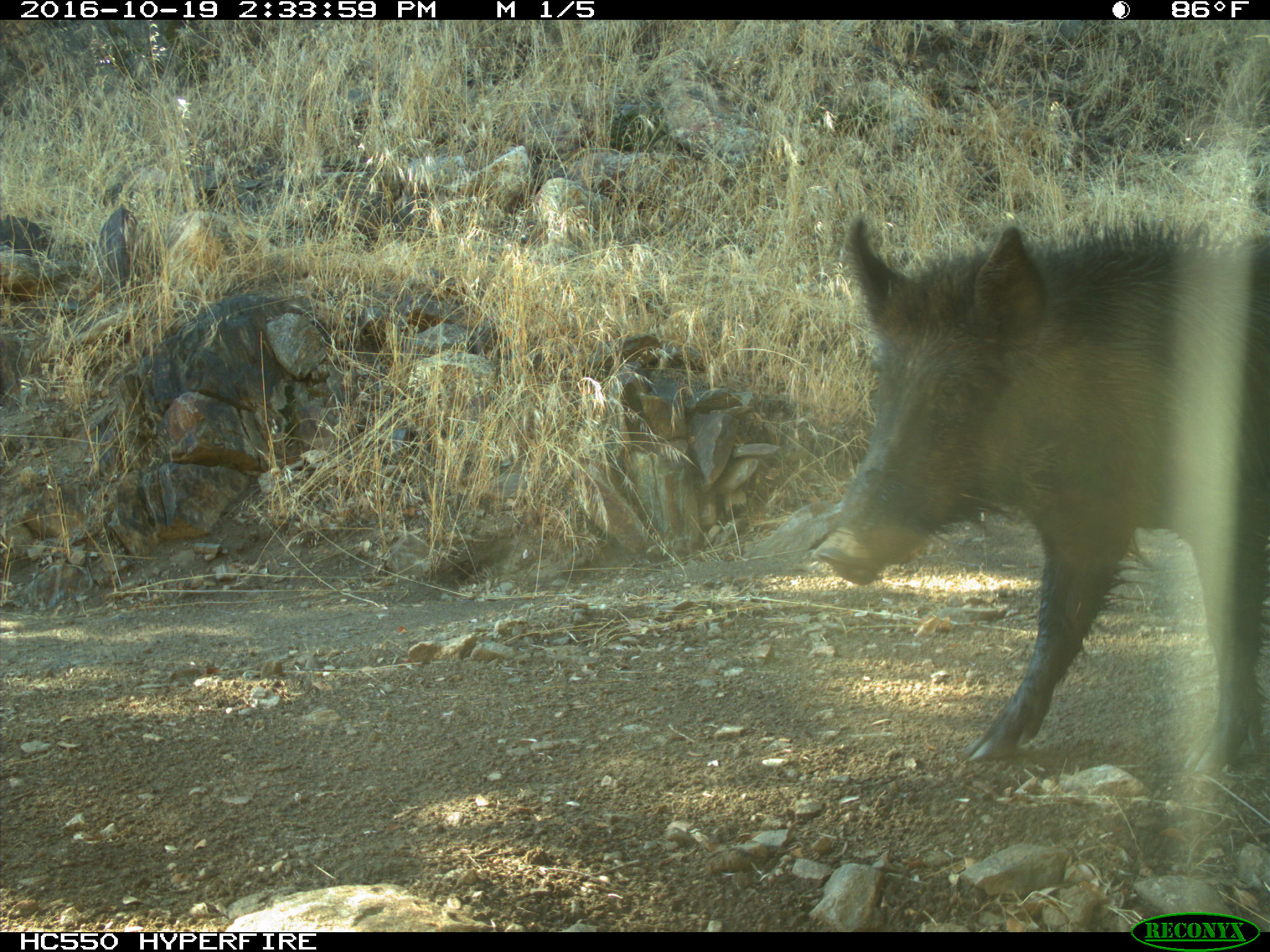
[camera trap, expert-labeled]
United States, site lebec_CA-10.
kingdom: Animalia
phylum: Chordata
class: Mammalia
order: Artiodactyla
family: Suidae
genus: Sus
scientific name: Sus scrofa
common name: wild boar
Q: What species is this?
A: Sus scrofa (wild boar).